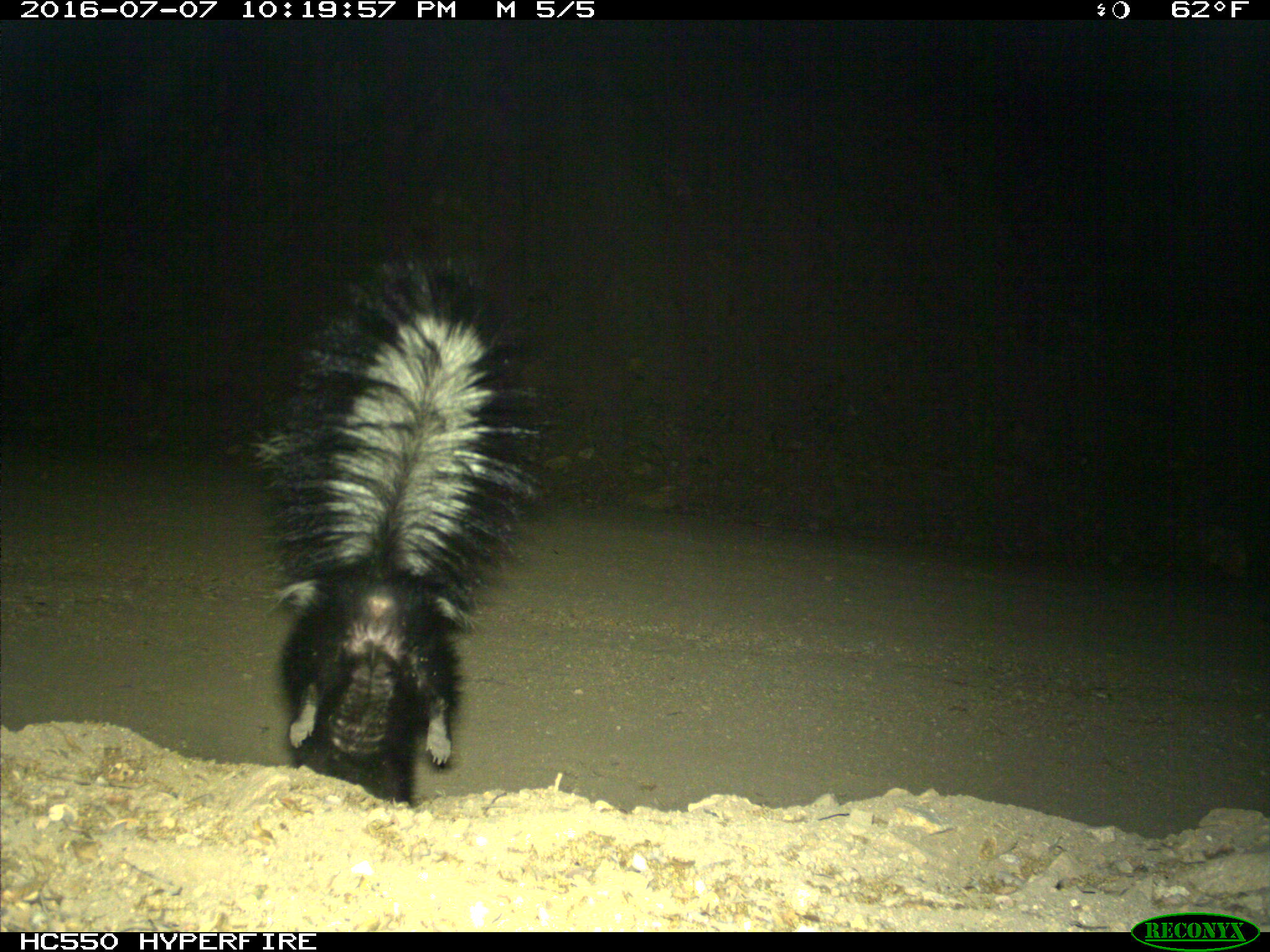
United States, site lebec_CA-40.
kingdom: Animalia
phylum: Chordata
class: Mammalia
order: Carnivora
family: Mephitidae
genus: Mephitis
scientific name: Mephitis mephitis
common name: striped skunk